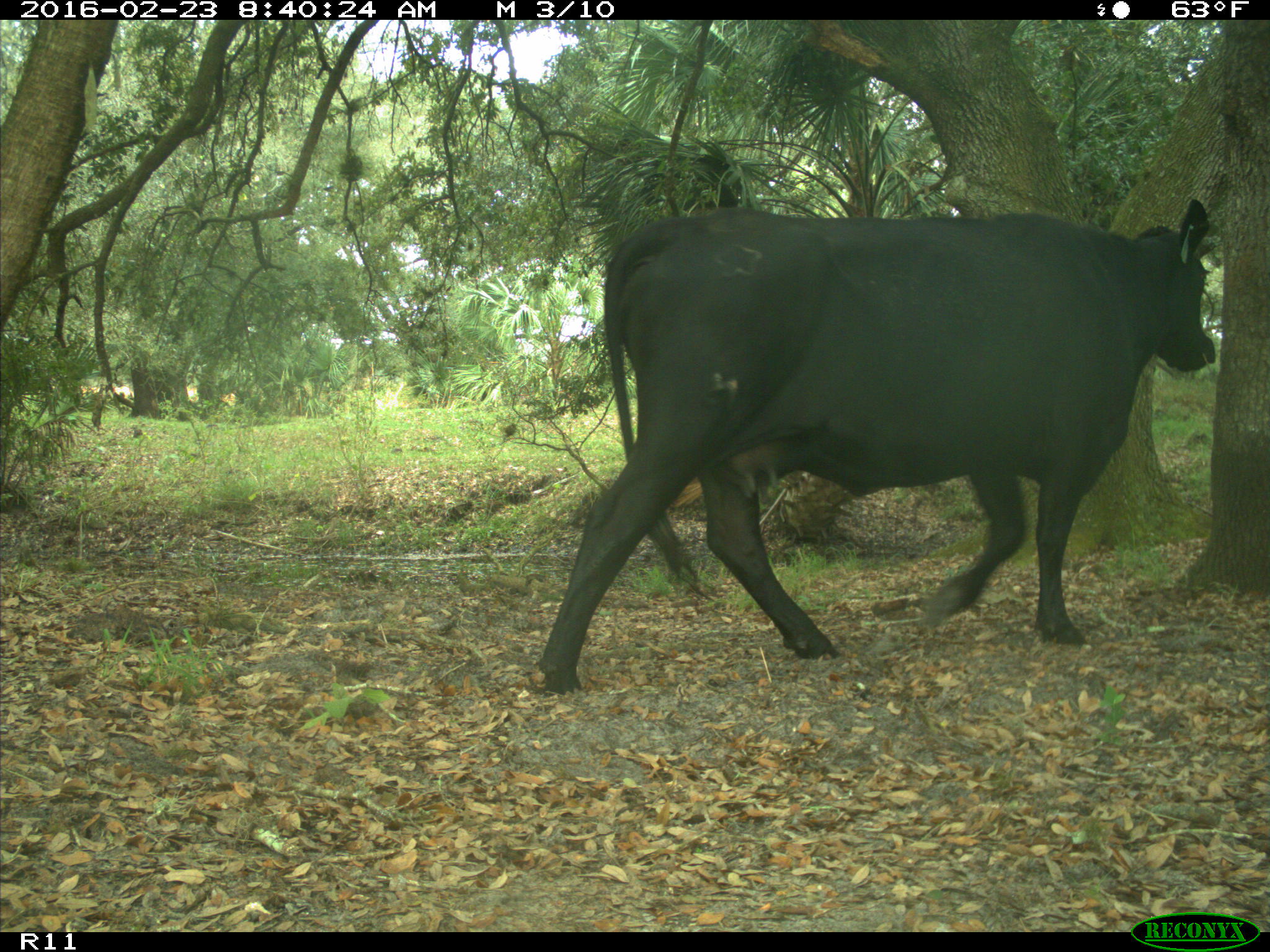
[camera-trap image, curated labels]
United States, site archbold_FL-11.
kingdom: Animalia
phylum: Chordata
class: Mammalia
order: Artiodactyla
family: Bovidae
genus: Bos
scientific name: Bos taurus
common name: domestic cow